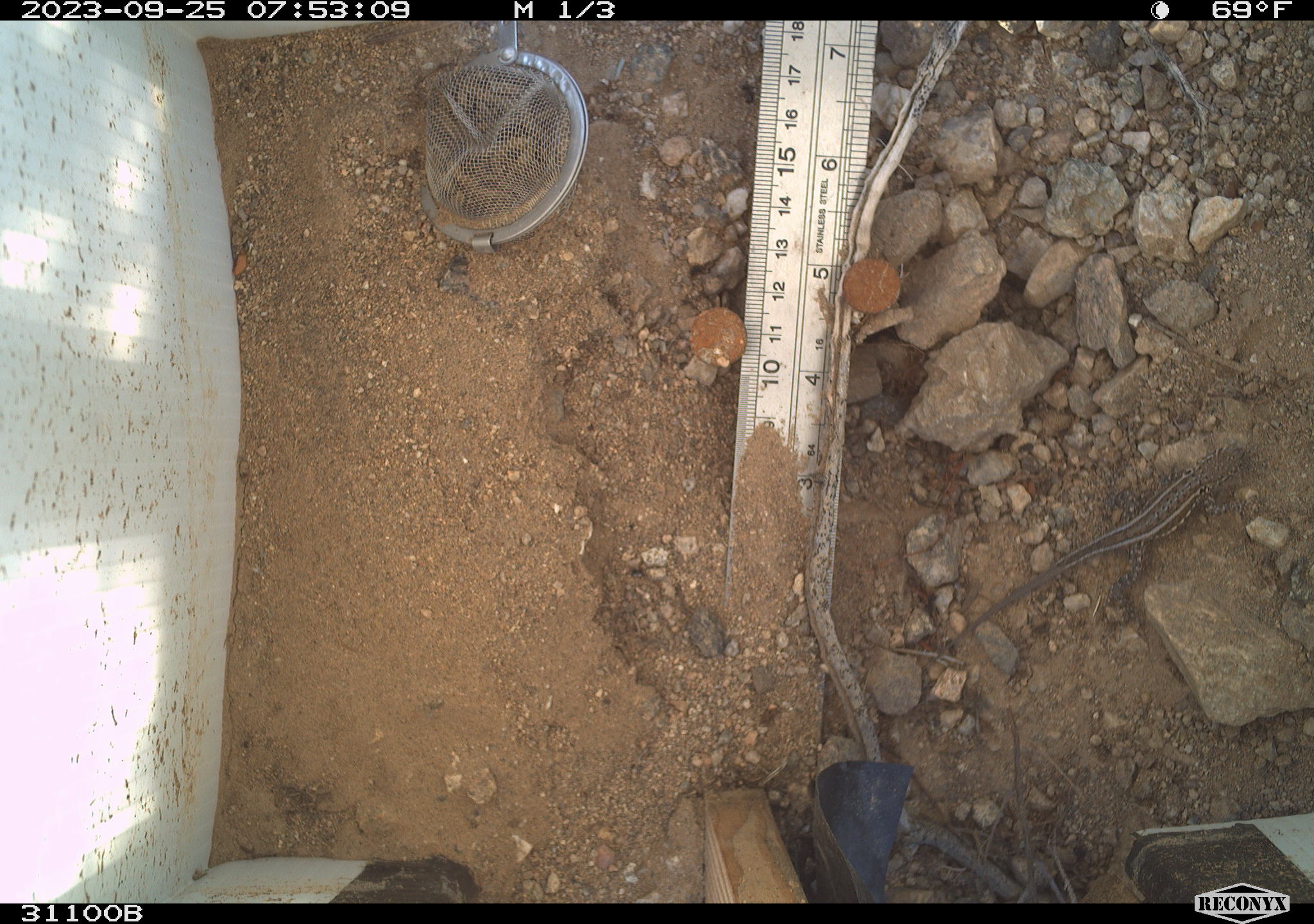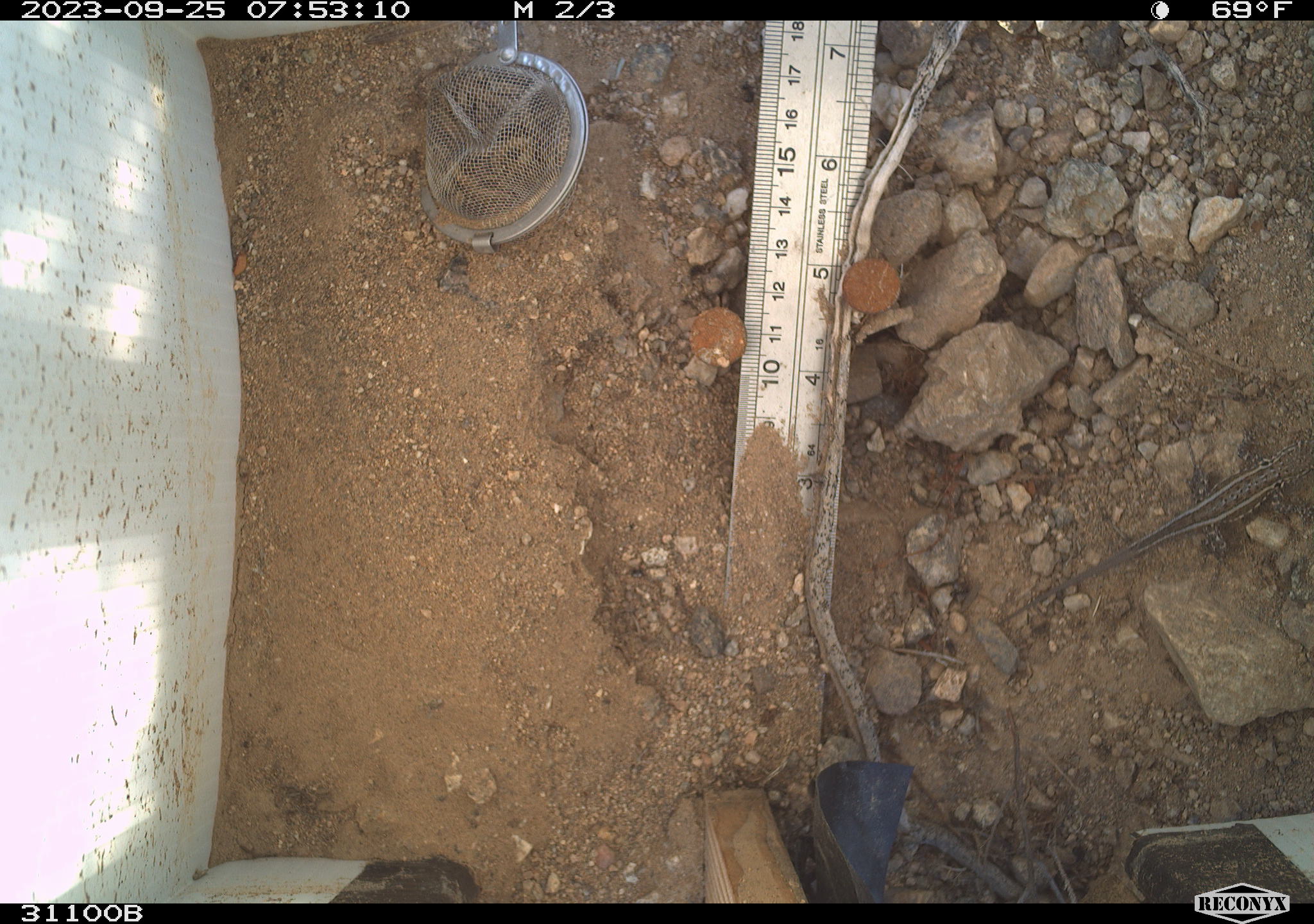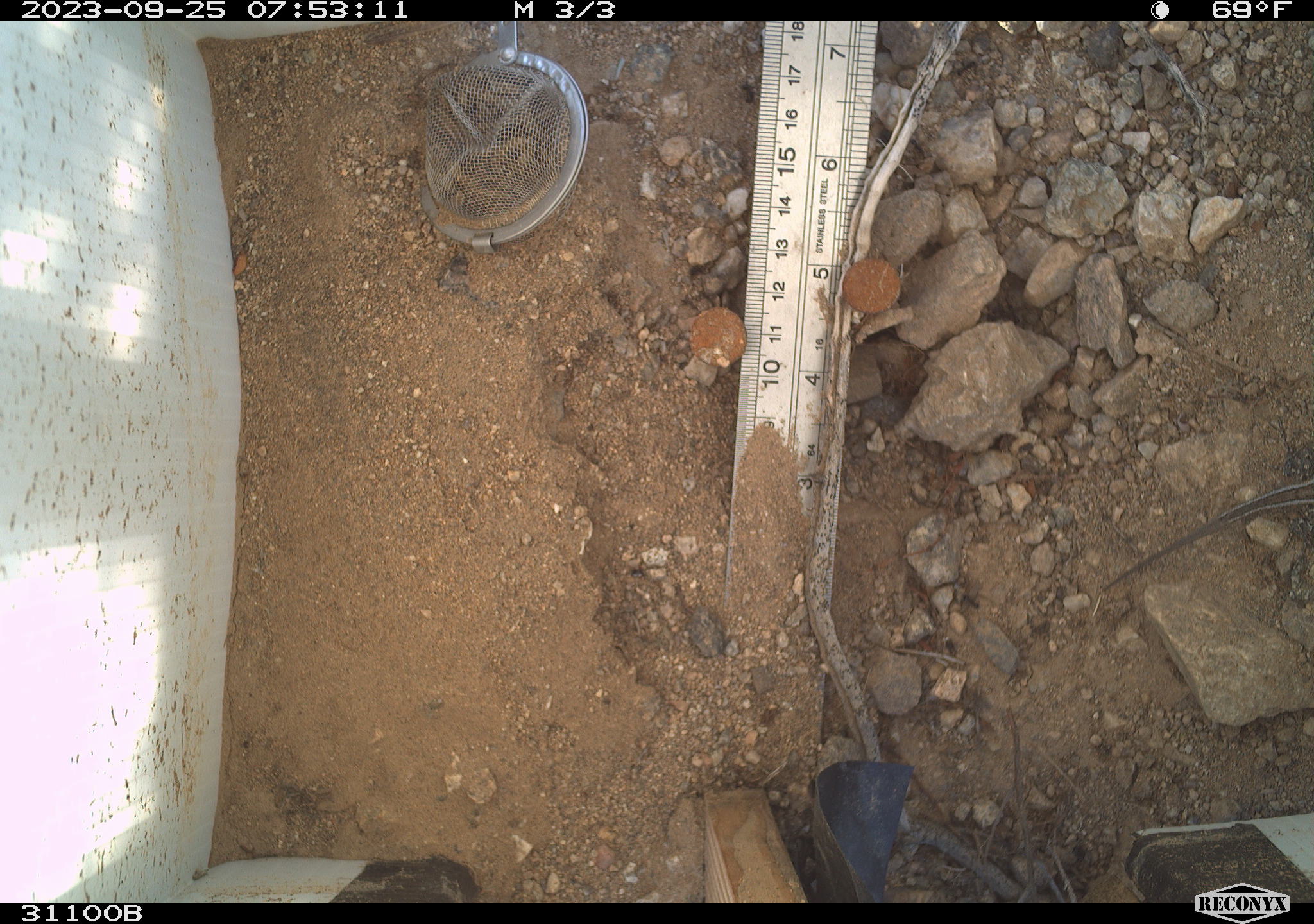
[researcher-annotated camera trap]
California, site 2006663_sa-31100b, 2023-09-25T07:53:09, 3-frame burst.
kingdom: Animalia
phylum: Chordata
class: Reptilia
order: Squamata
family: Phrynosomatidae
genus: Sceloporus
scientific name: Sceloporus graciosus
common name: common sagebrush lizard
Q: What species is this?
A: Common sagebrush lizard (Sceloporus graciosus).